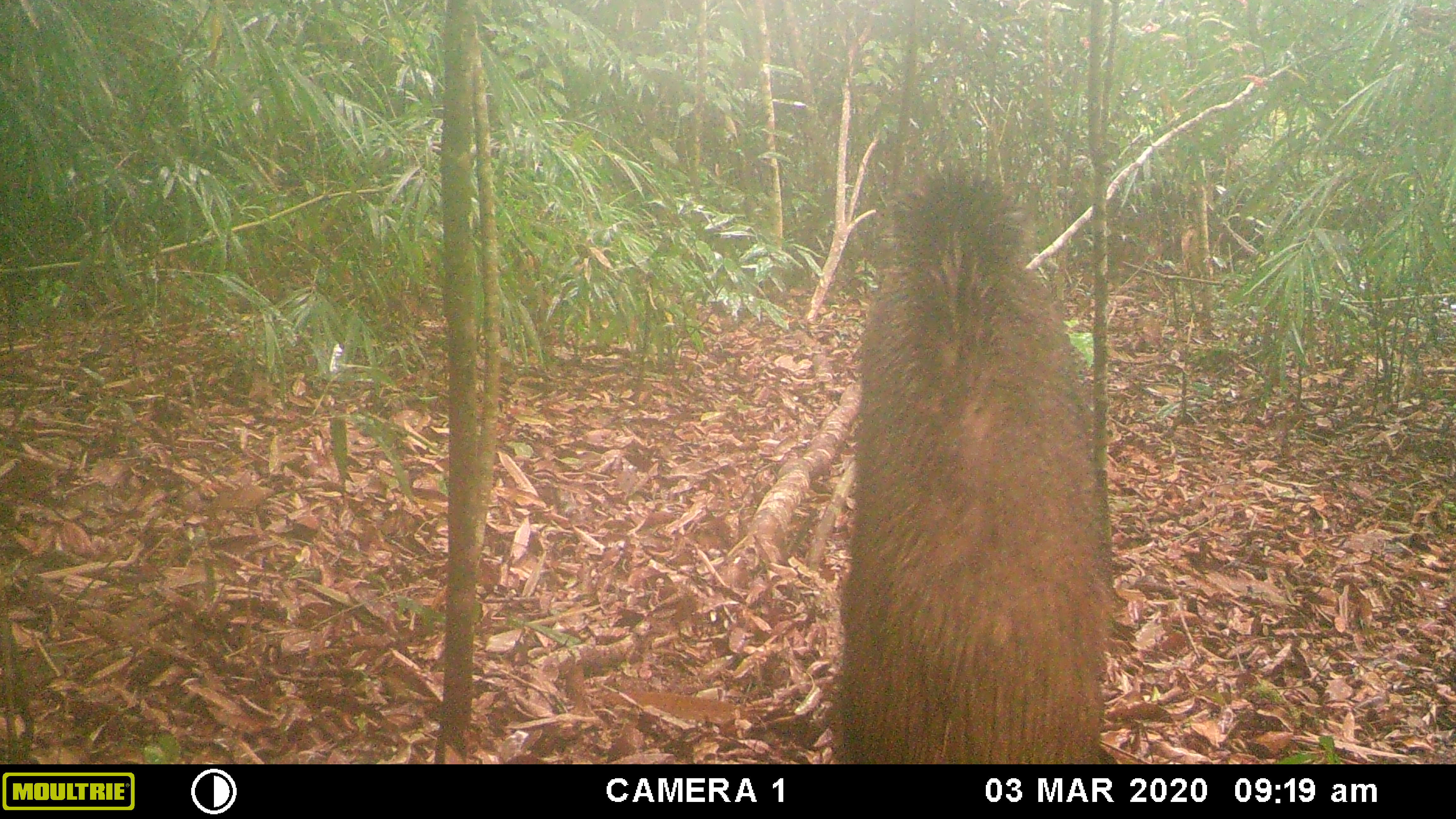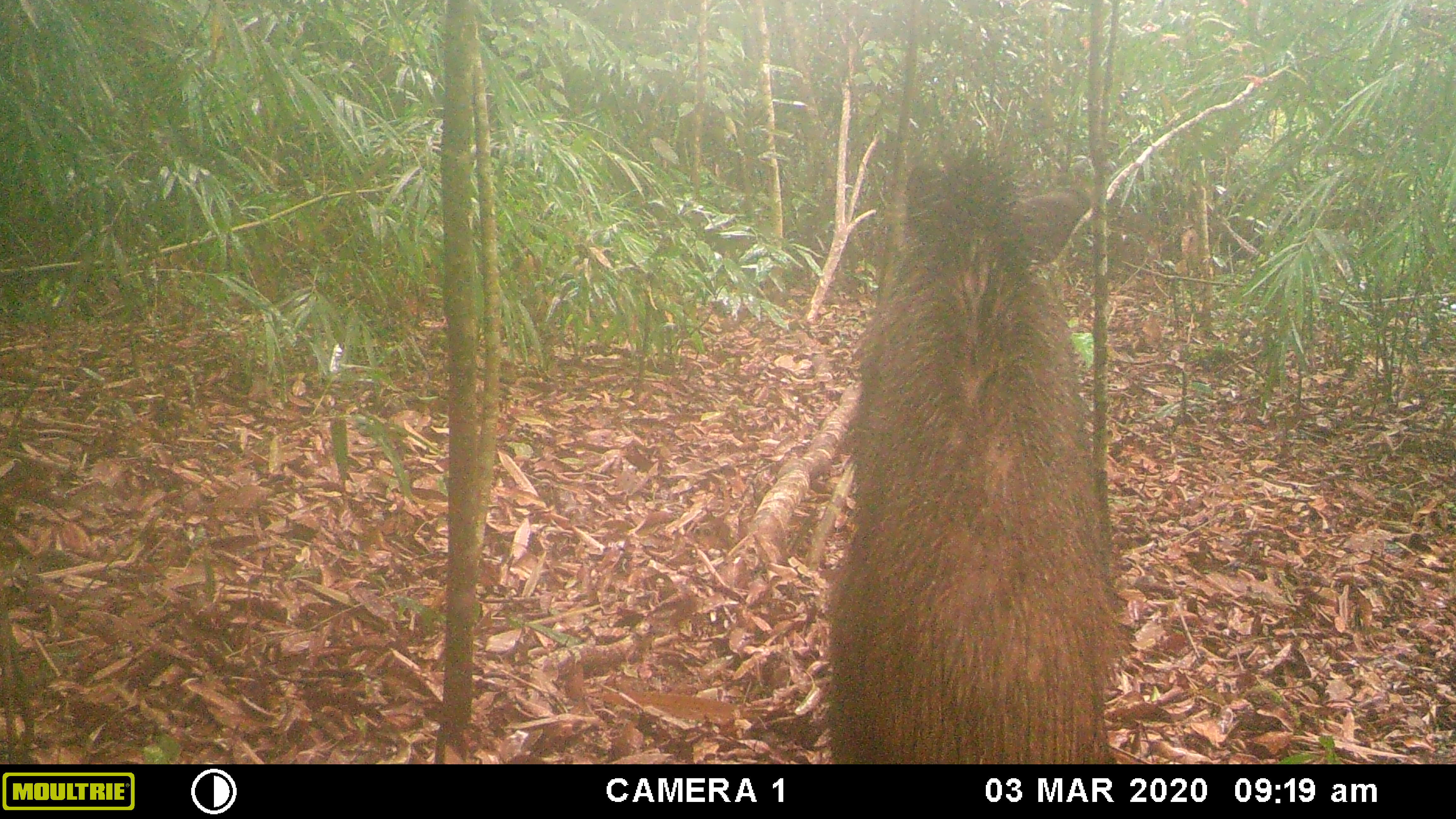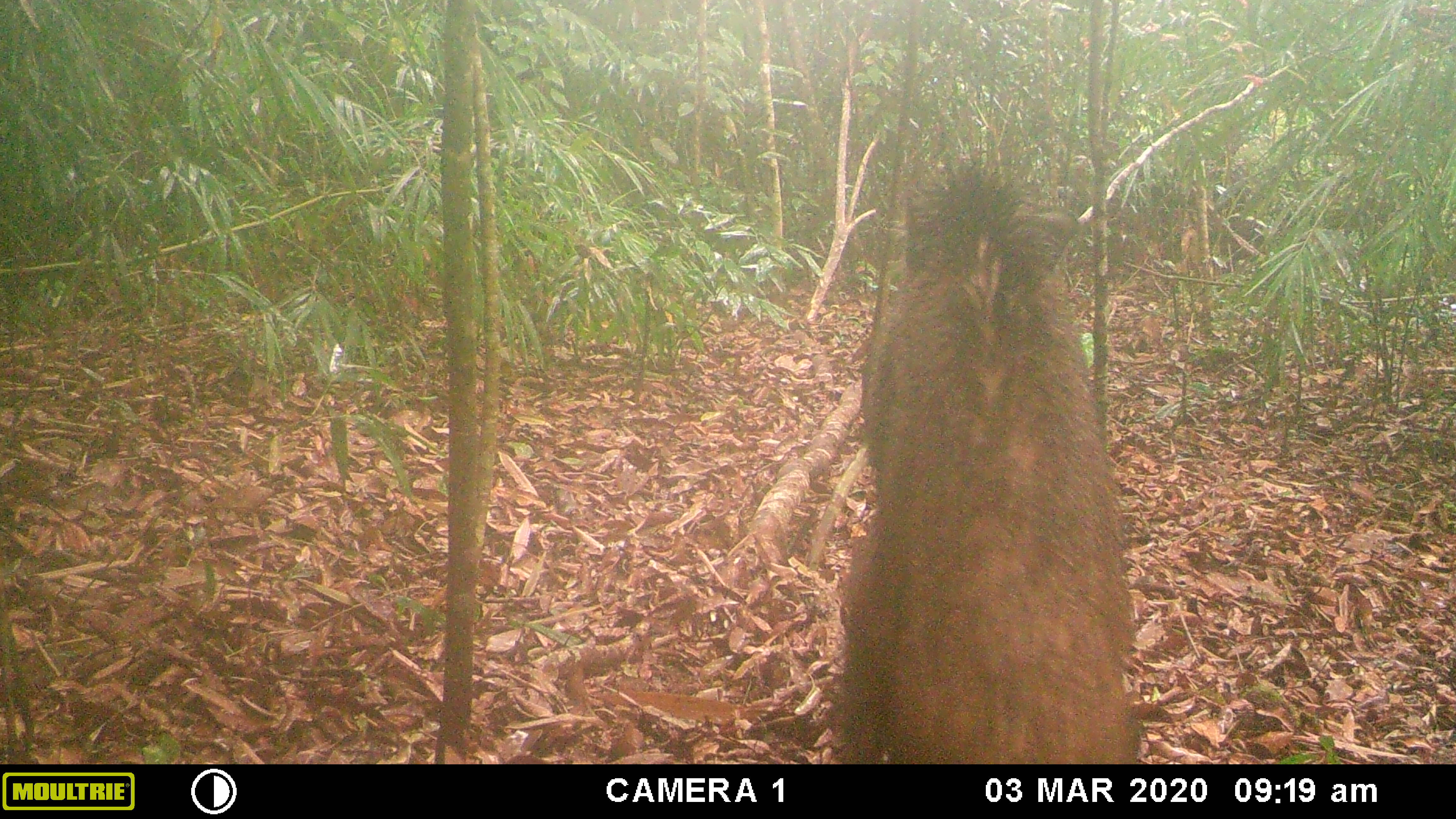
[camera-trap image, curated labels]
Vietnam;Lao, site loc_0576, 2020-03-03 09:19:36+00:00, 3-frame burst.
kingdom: Animalia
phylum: Chordata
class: Mammalia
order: Artiodactyla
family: Suidae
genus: Sus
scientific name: Sus scrofa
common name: eurasian wild pig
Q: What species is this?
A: Eurasian wild pig (Sus scrofa).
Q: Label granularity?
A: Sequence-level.